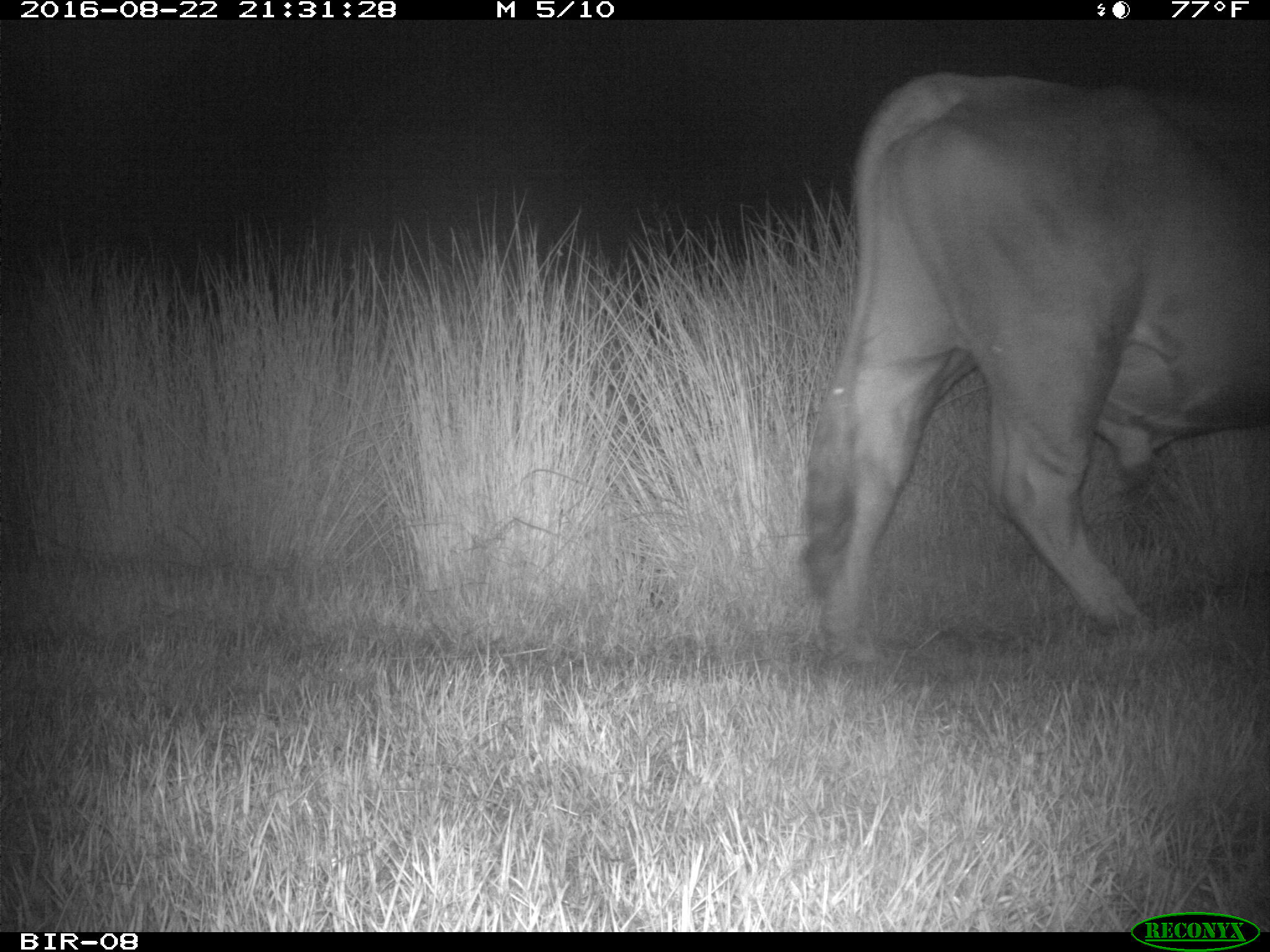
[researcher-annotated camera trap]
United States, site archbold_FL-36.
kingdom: Animalia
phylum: Chordata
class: Mammalia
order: Artiodactyla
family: Bovidae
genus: Bos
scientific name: Bos taurus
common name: domestic cow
Bos taurus (domestic cow).